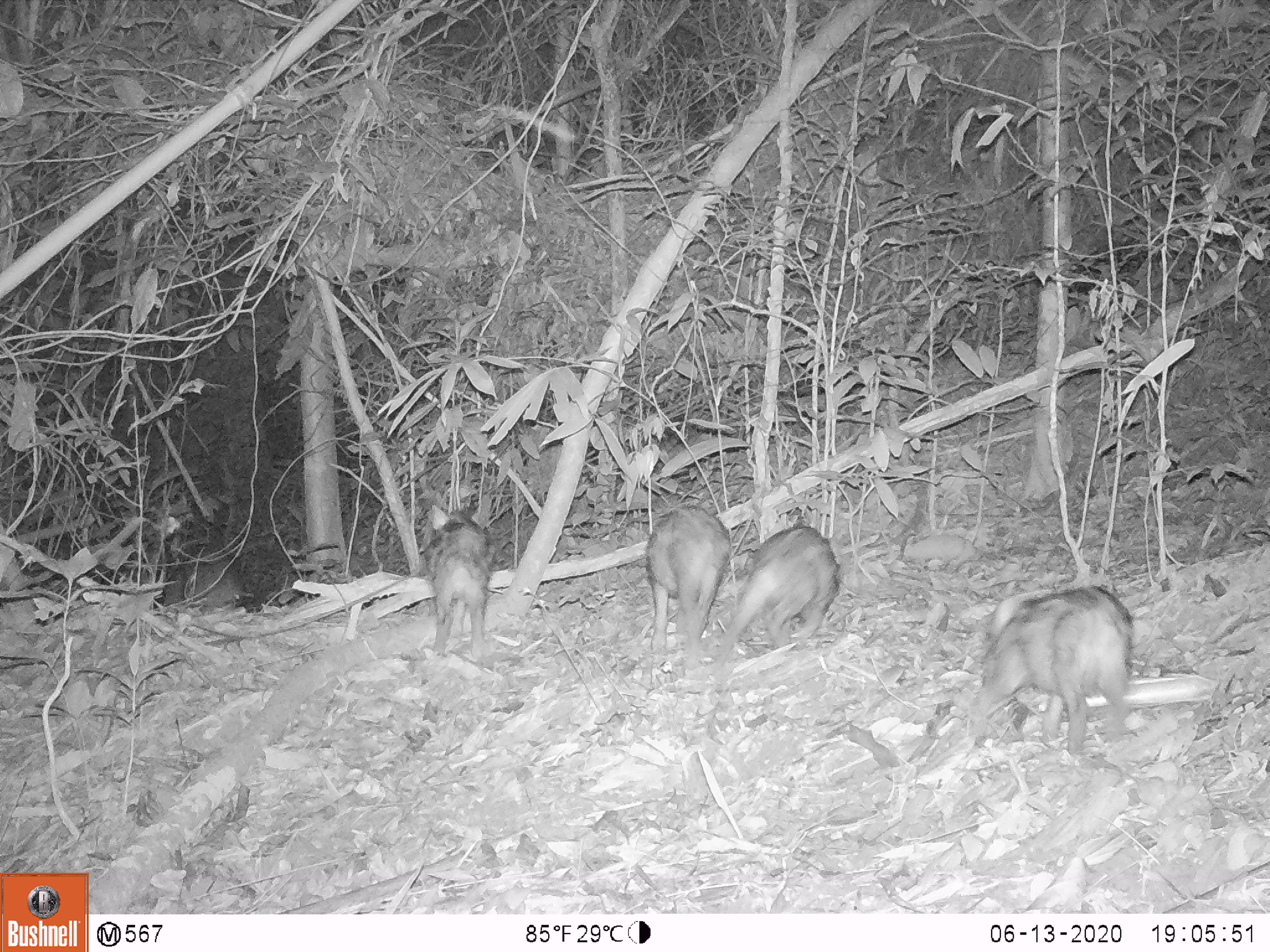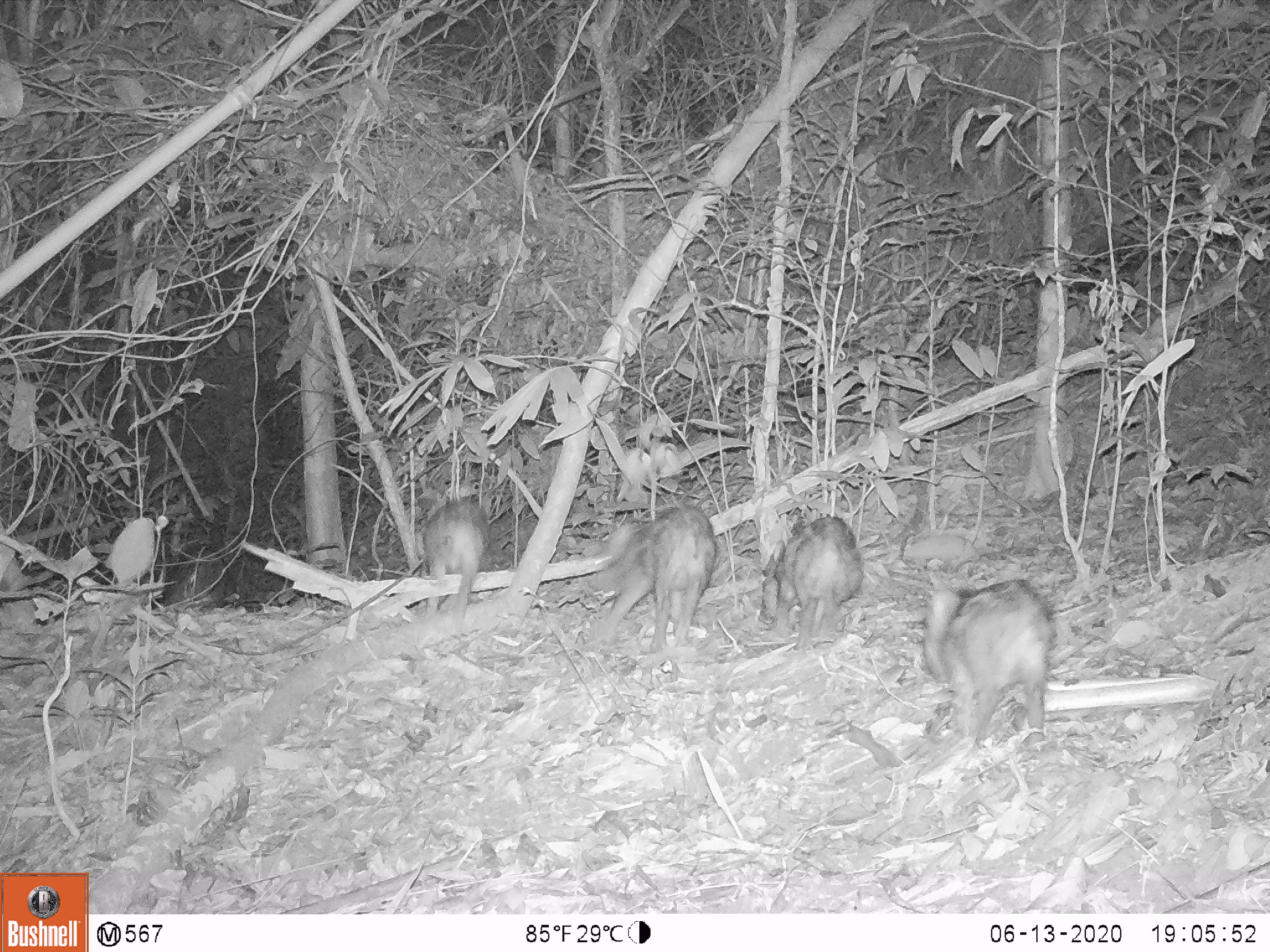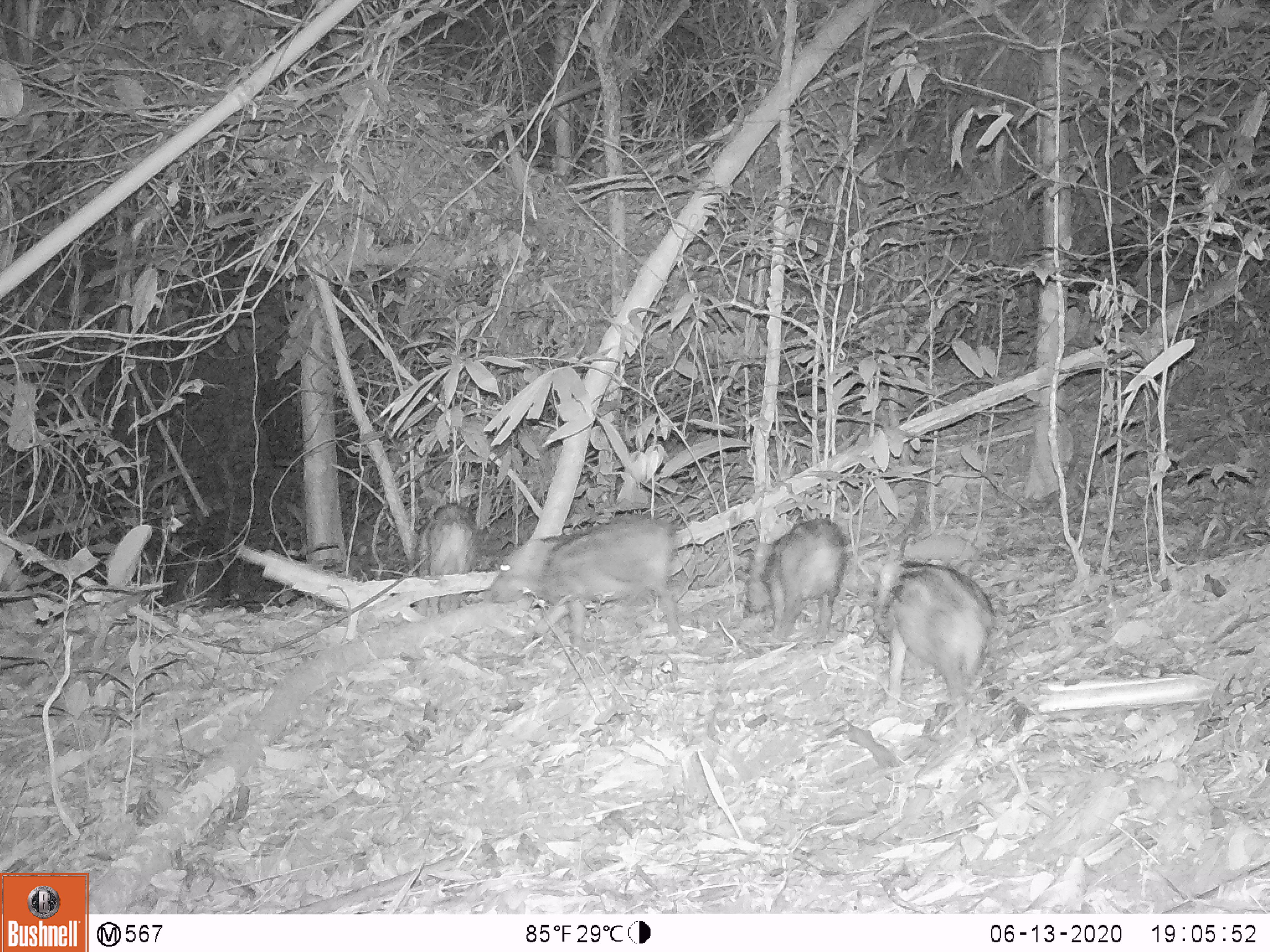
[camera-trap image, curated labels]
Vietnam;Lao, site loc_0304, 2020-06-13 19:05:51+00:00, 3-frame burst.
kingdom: Animalia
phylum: Chordata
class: Mammalia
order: Artiodactyla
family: Suidae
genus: Sus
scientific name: Sus scrofa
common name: eurasian wild pig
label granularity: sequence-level